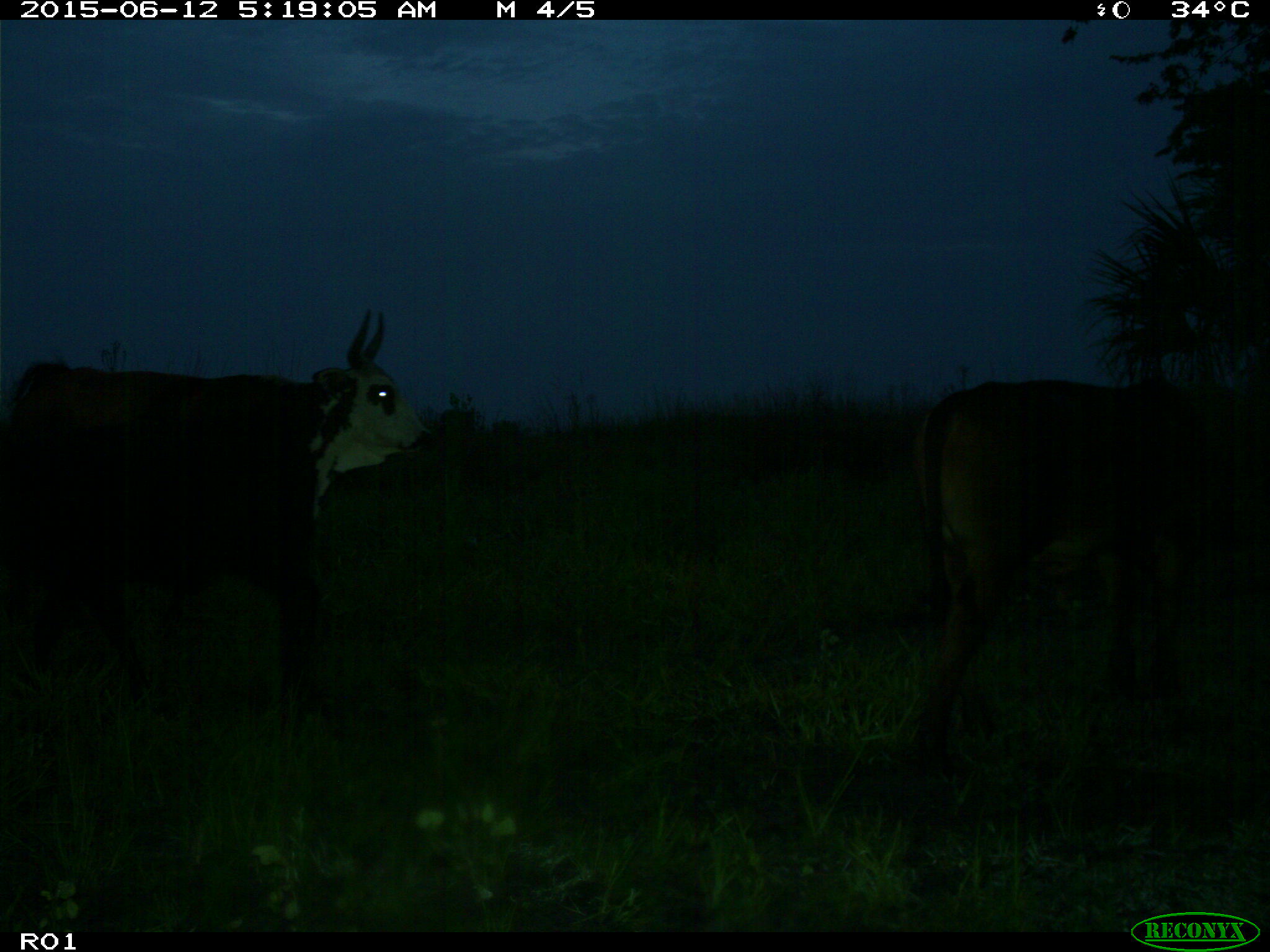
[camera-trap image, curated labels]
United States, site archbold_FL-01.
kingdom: Animalia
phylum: Chordata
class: Mammalia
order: Artiodactyla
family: Bovidae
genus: Bos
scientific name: Bos taurus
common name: domestic cow